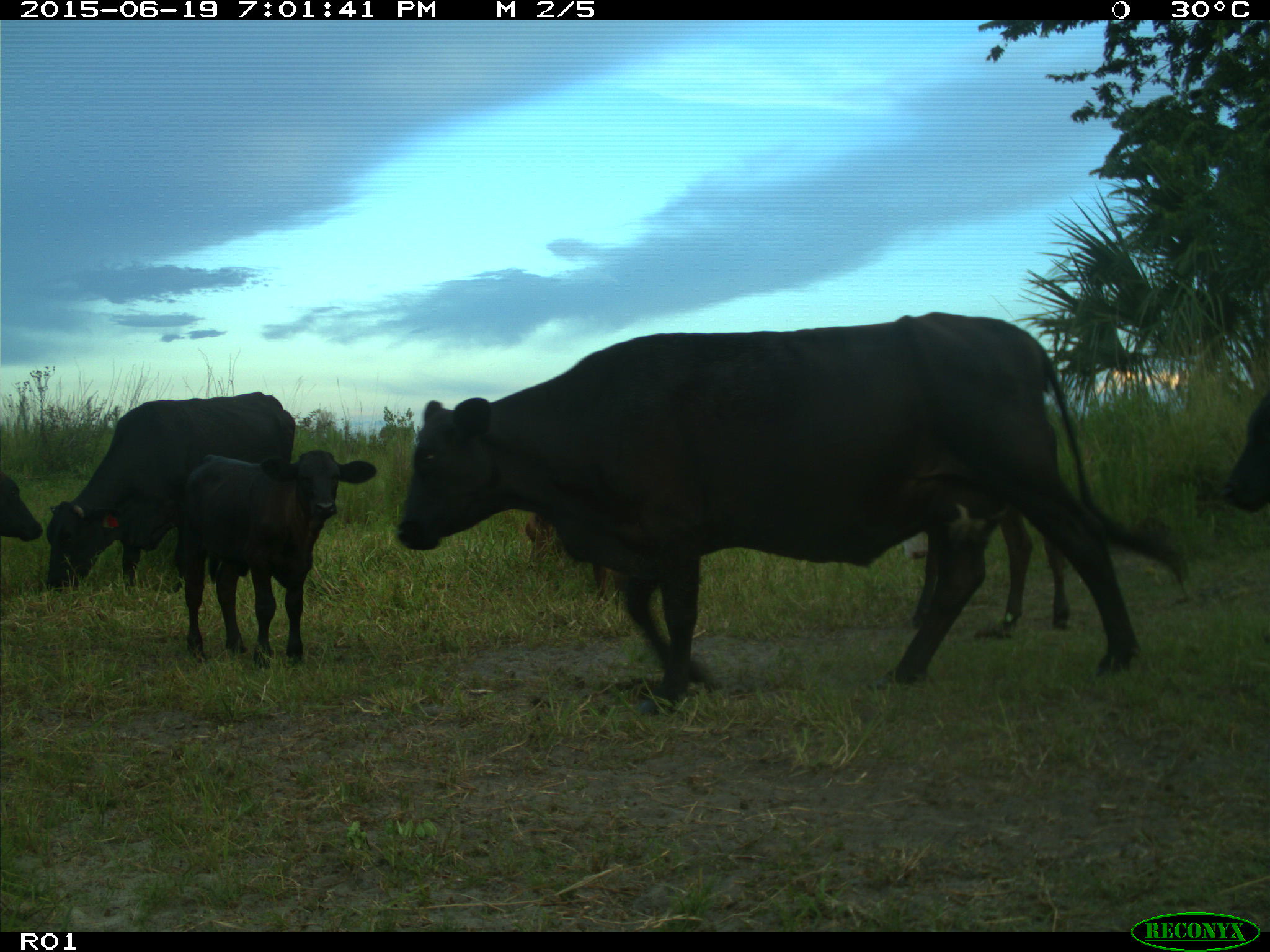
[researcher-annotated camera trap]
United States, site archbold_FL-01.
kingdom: Animalia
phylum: Chordata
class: Mammalia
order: Artiodactyla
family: Bovidae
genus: Bos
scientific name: Bos taurus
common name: domestic cow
Bos taurus (domestic cow).